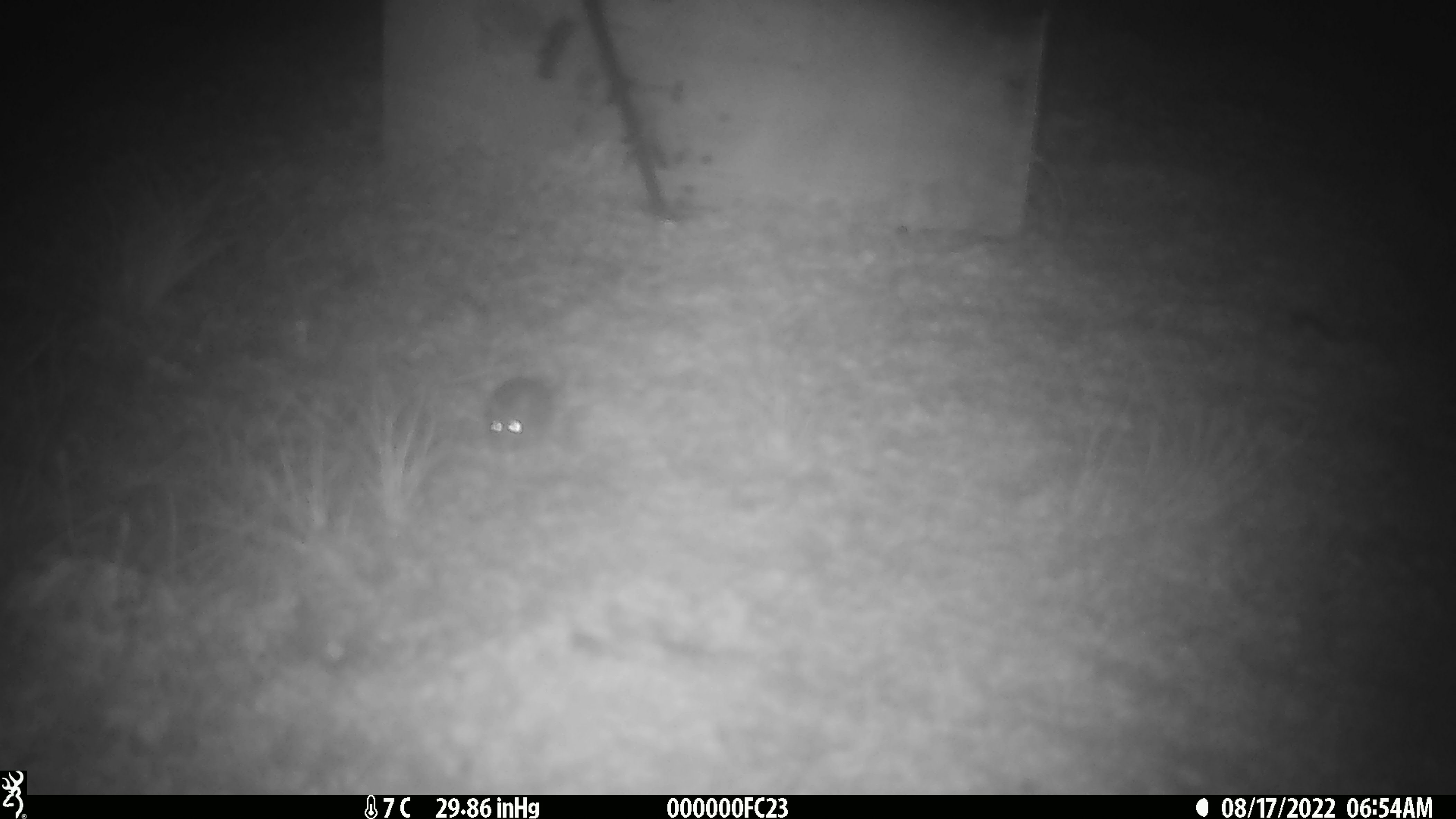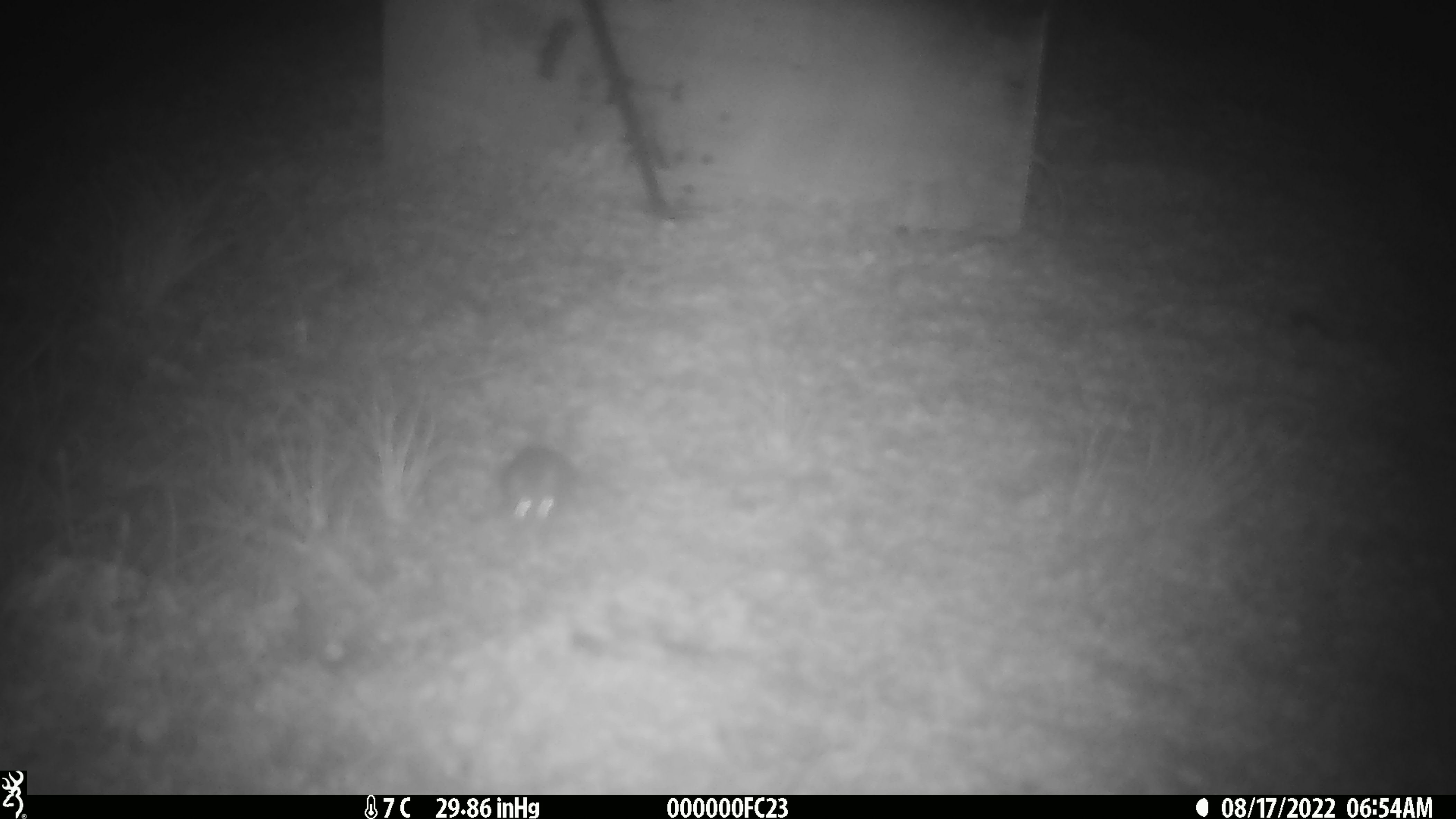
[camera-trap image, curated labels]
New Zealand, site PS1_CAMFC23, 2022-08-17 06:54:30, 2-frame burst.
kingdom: Animalia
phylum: Chordata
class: Mammalia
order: Rodentia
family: Muridae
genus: Mus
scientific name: Mus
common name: mouse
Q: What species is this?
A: Mouse (Mus).